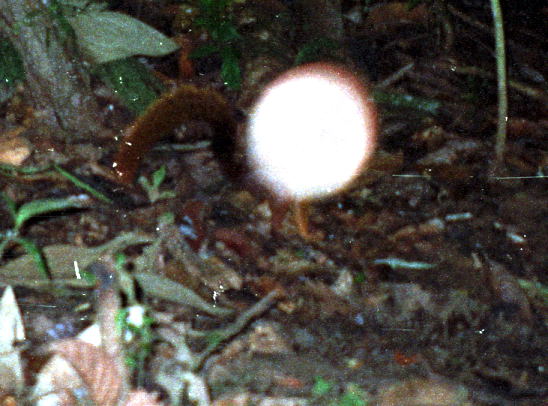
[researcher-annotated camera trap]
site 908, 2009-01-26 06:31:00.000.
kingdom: Animalia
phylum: Chordata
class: Mammalia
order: Rodentia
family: Sciuridae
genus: Sciurus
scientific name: Sciurus igniventris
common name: northern amazon red squirrel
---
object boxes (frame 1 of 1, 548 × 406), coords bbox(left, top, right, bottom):
sciurus igniventris: bbox(112, 81, 403, 242)